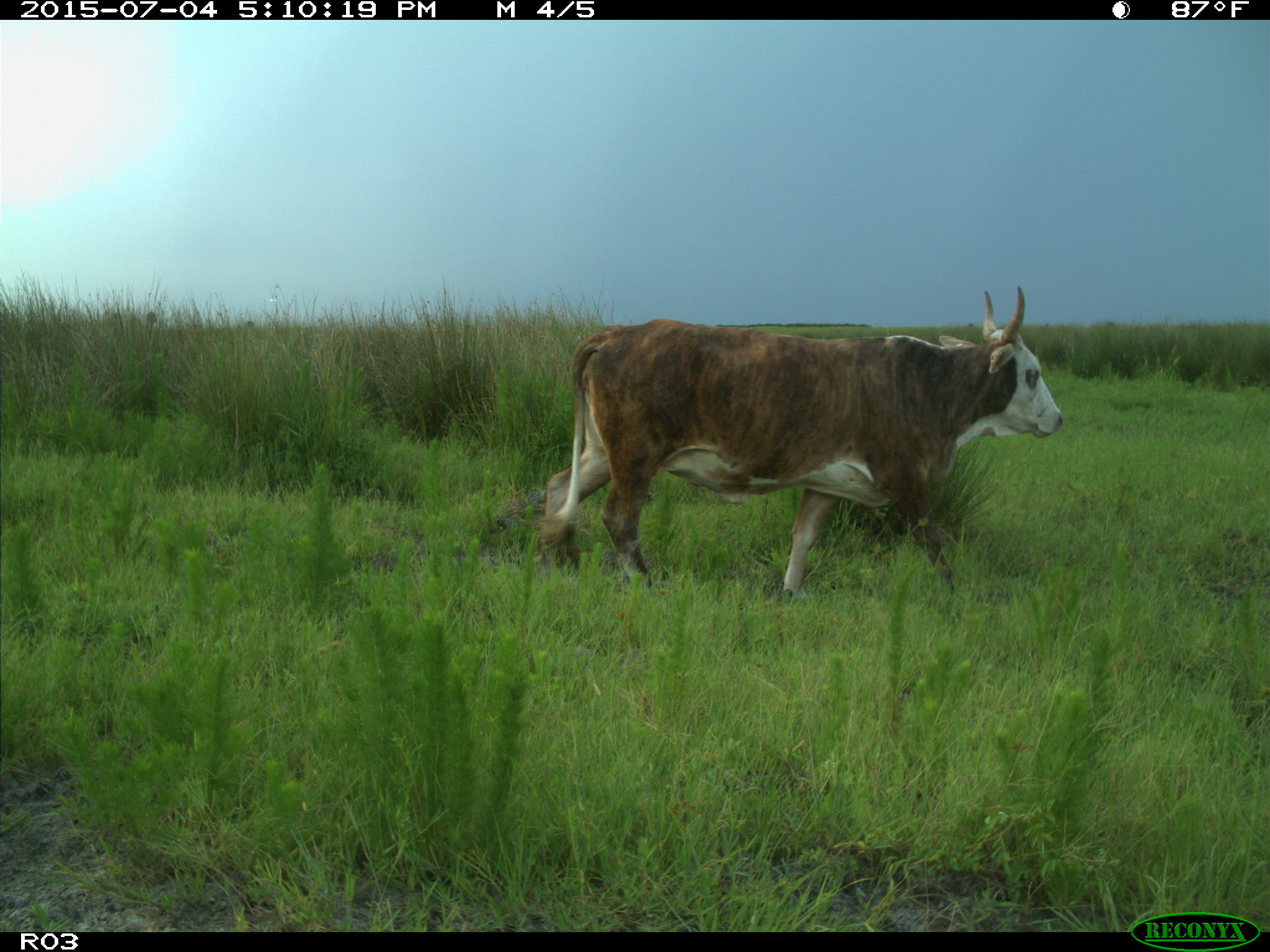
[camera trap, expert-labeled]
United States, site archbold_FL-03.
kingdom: Animalia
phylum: Chordata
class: Mammalia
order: Artiodactyla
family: Bovidae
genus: Bos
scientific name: Bos taurus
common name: domestic cow